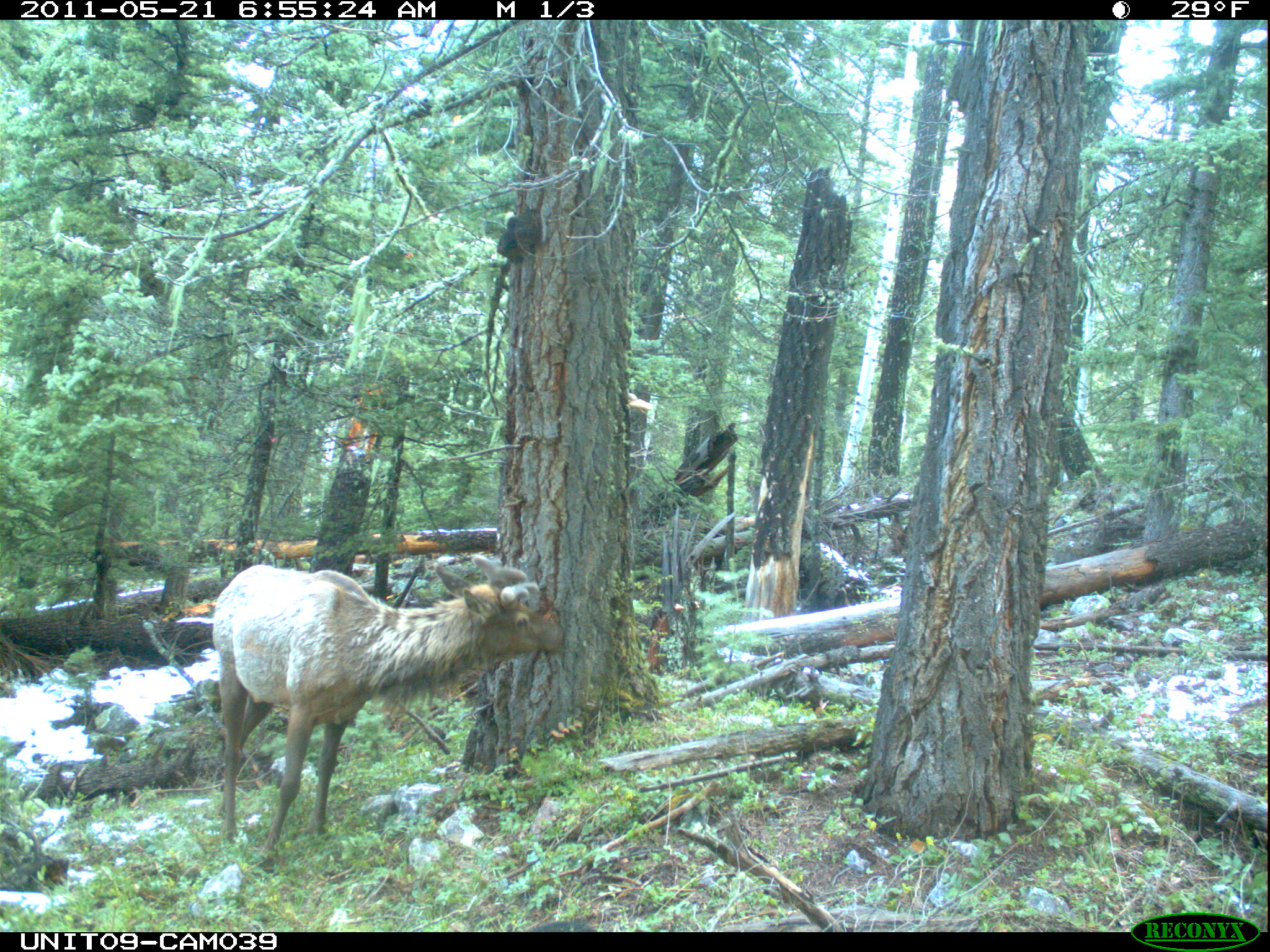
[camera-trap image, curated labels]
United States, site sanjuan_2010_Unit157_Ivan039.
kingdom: Animalia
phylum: Chordata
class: Mammalia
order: Artiodactyla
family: Cervidae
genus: Cervus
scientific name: Cervus elaphus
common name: red deer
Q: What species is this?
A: Cervus elaphus (red deer).